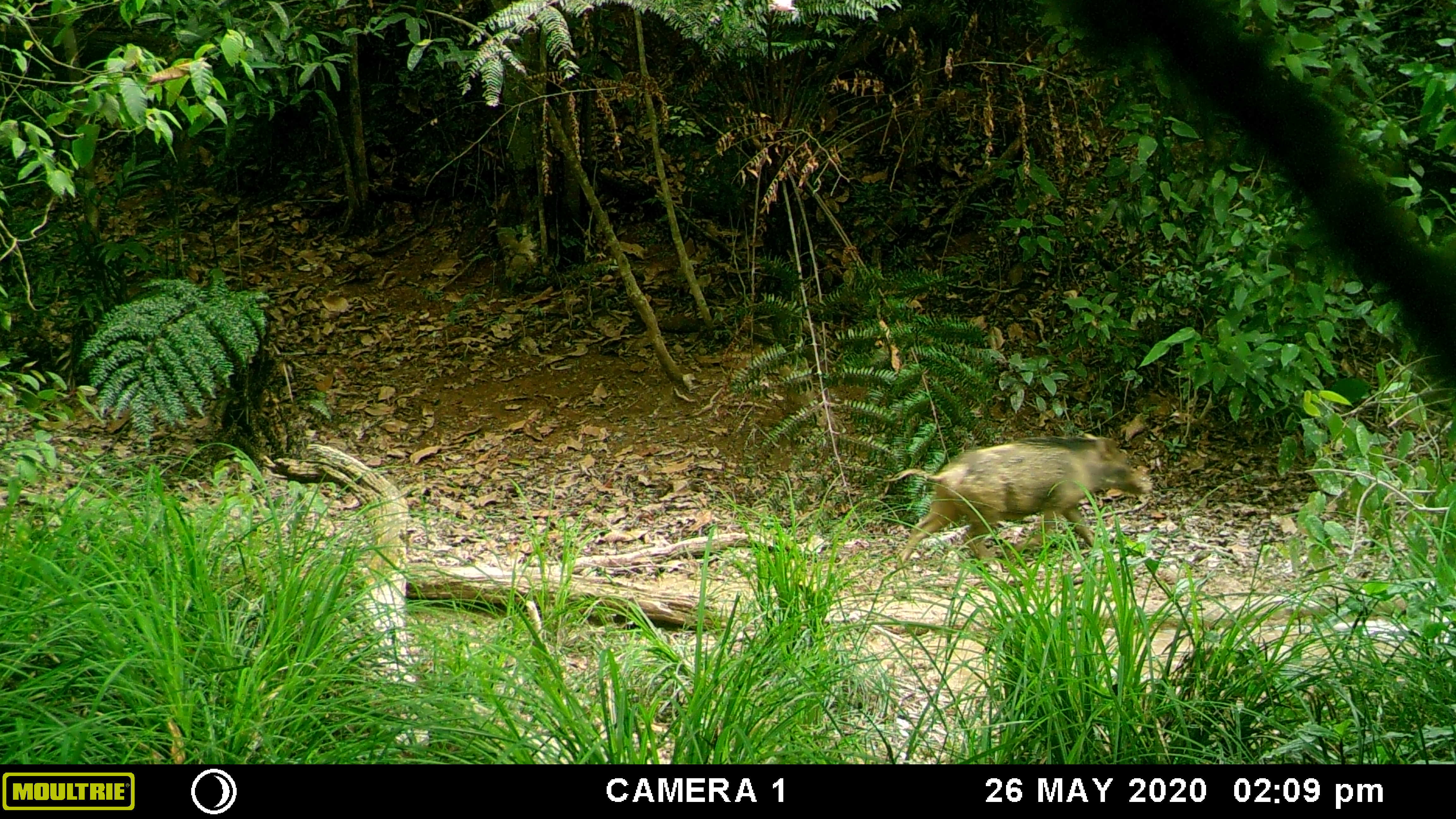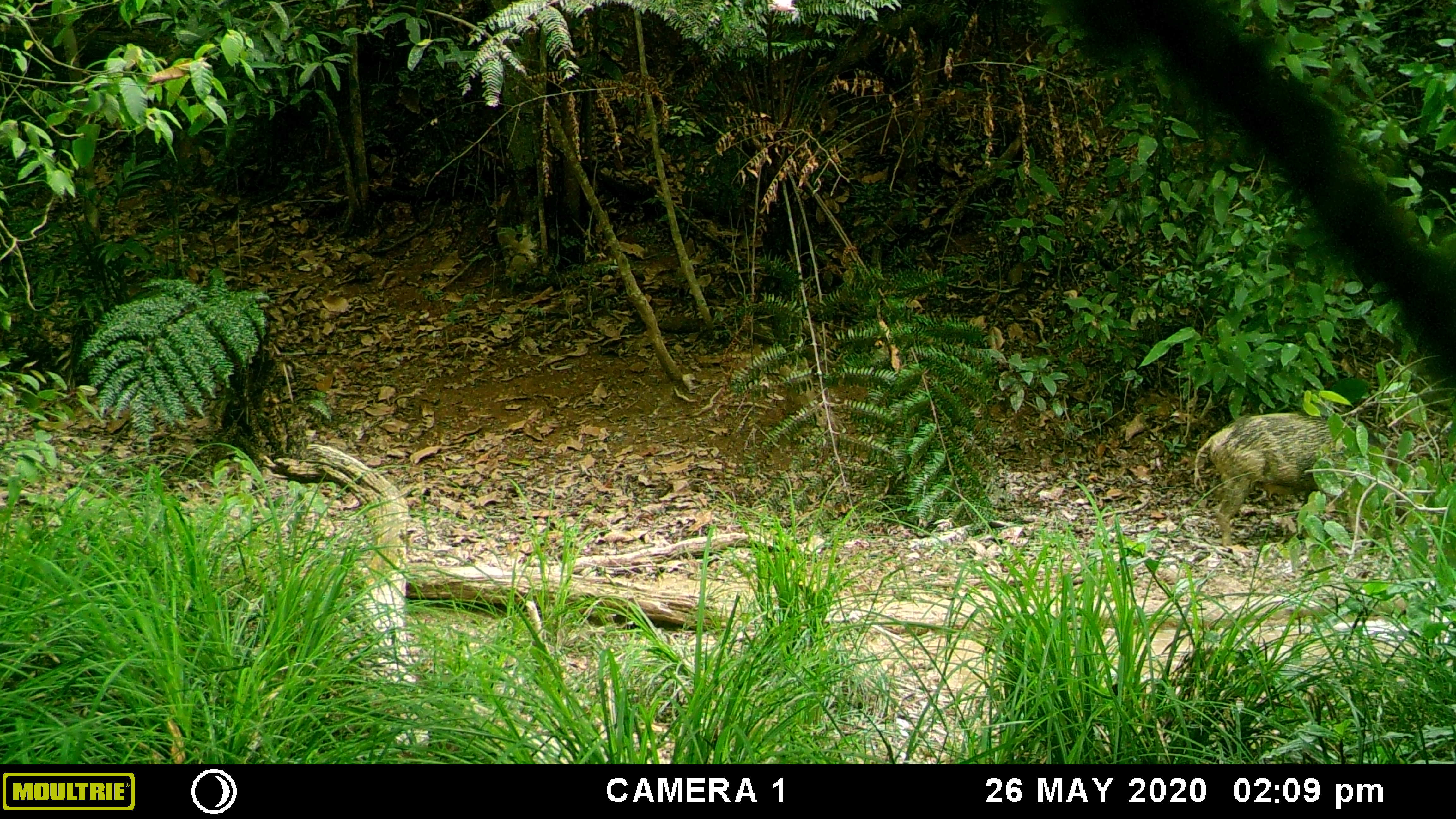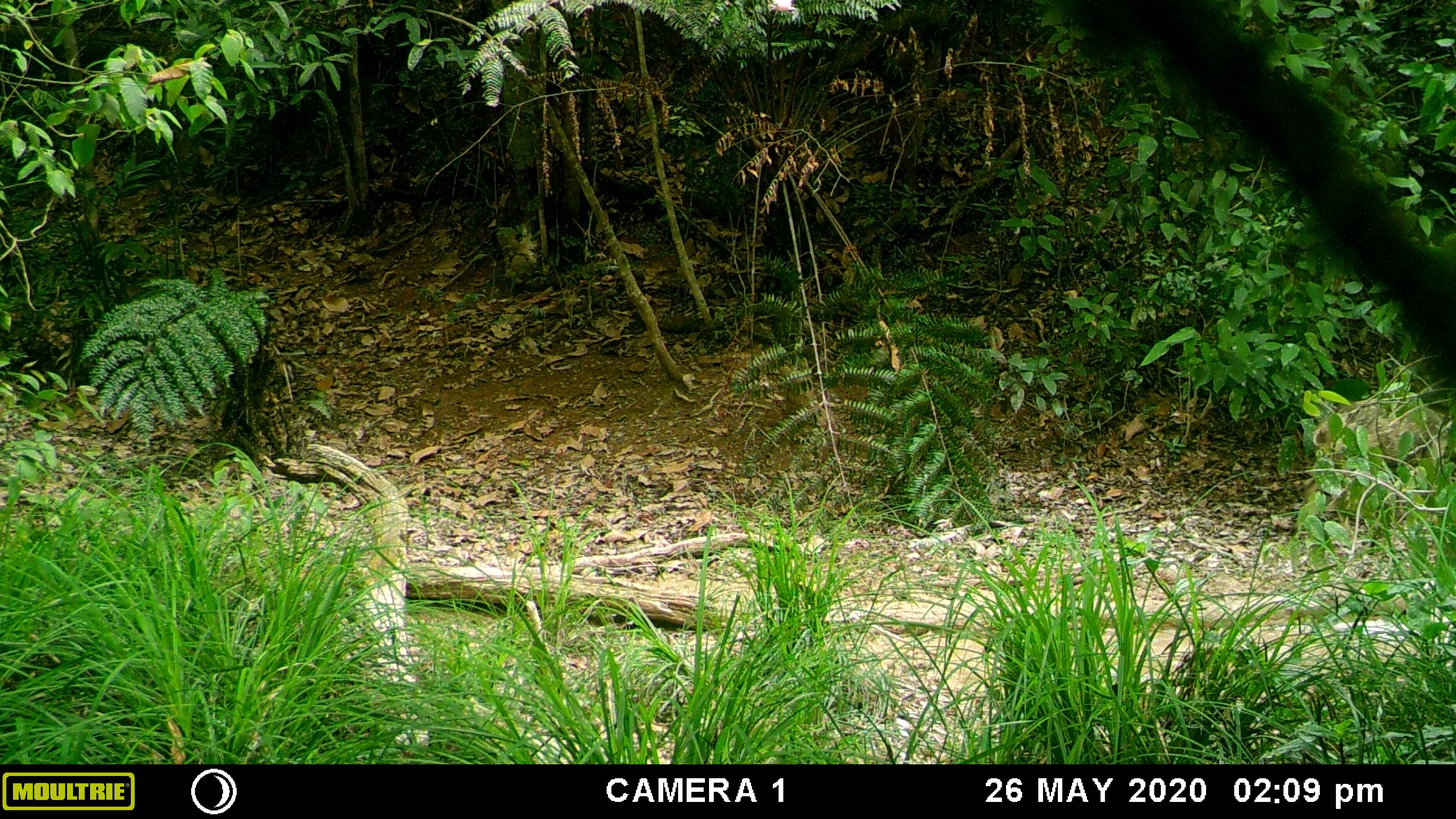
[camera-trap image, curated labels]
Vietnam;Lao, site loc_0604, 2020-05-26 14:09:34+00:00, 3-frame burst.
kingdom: Animalia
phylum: Chordata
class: Mammalia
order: Artiodactyla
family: Suidae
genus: Sus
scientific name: Sus scrofa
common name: eurasian wild pig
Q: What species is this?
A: Eurasian wild pig (Sus scrofa).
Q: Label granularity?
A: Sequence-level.